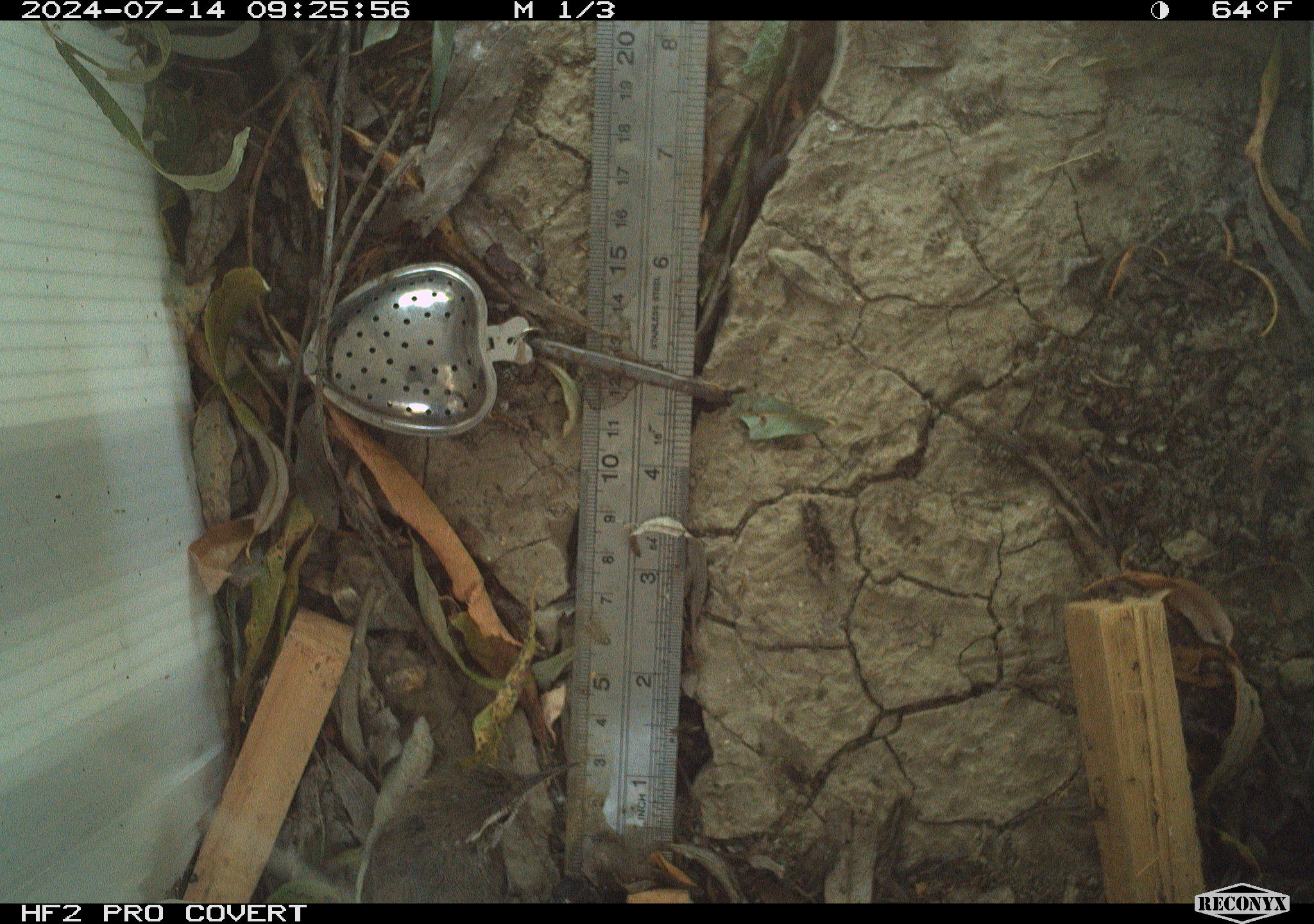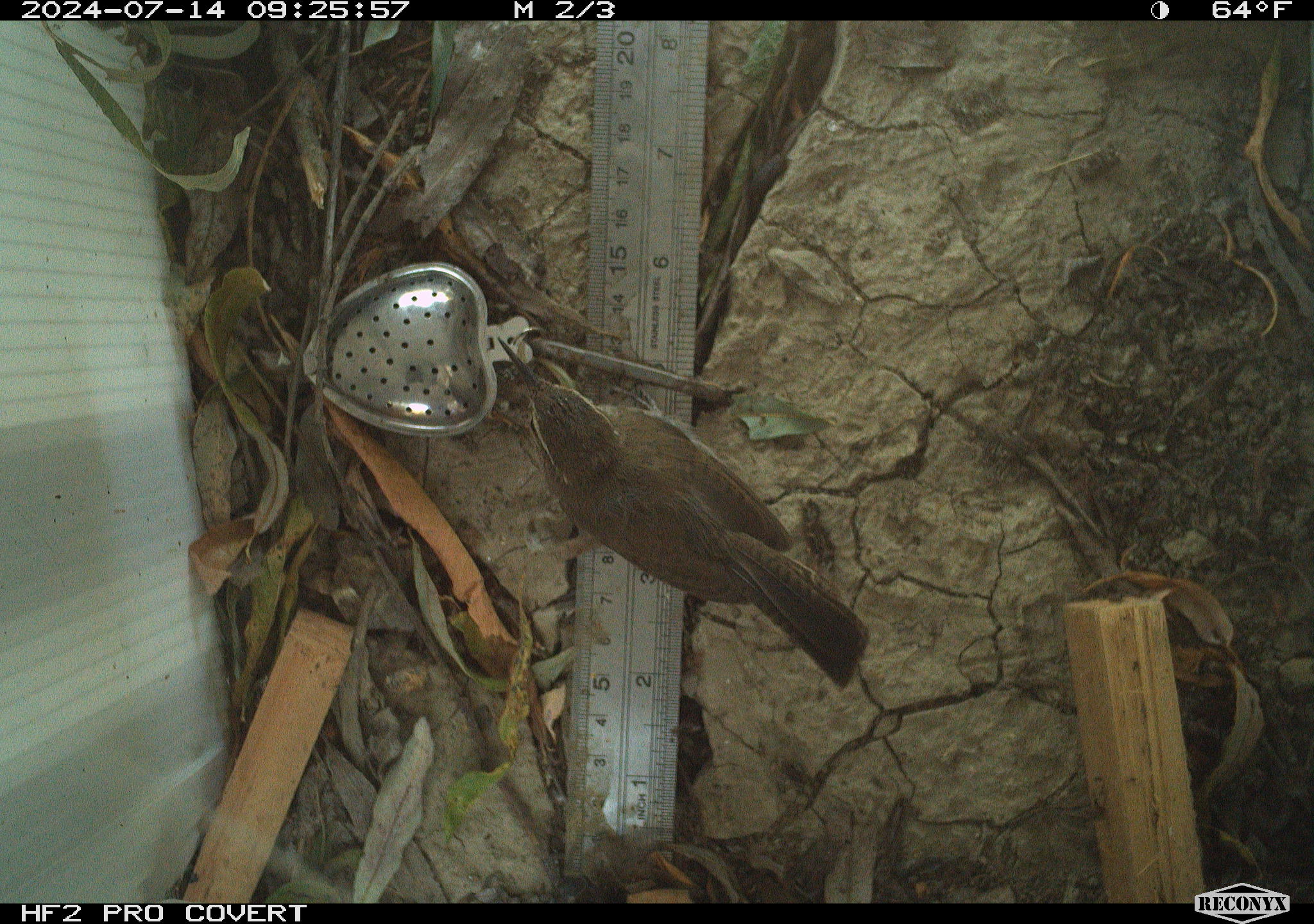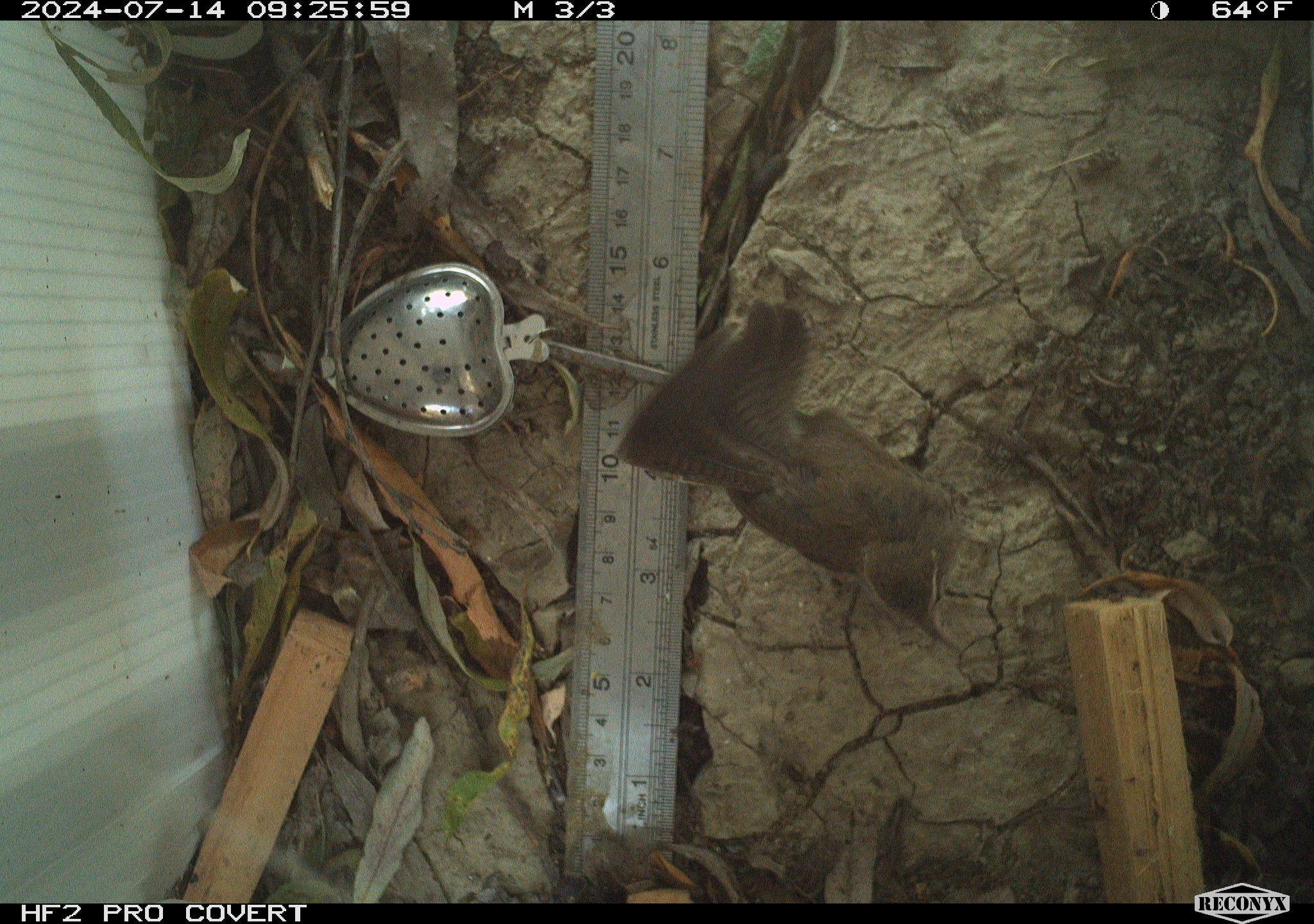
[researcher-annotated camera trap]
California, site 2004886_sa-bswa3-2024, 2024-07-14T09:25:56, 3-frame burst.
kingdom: Animalia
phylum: Chordata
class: Aves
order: Passeriformes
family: Troglodytidae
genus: Thryomanes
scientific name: Thryomanes bewickii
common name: bewick's wren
Bewick's wren (Thryomanes bewickii).